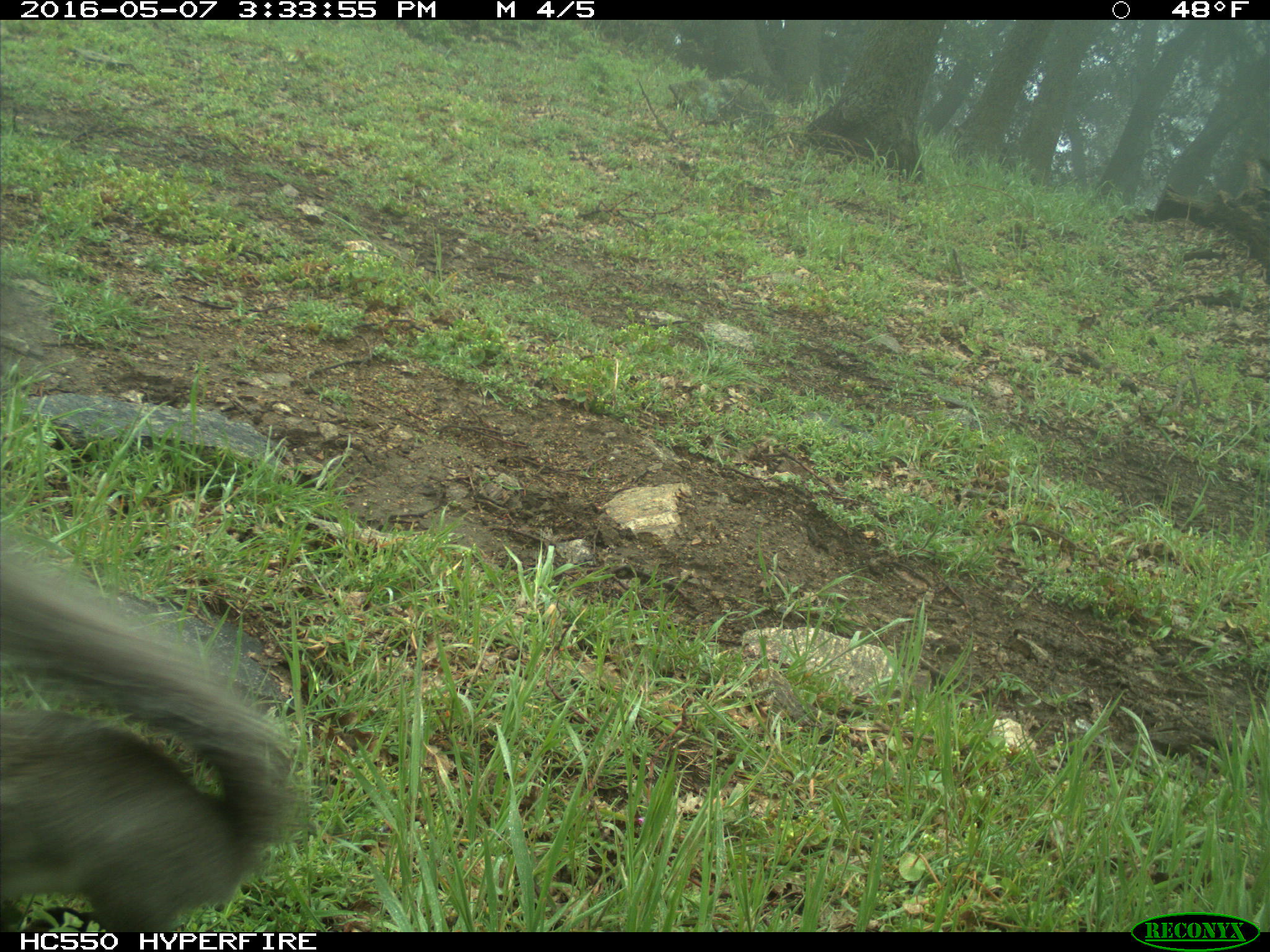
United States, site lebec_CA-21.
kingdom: Animalia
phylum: Chordata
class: Mammalia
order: Rodentia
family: Sciuridae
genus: Sciurus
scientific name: Sciurus carolinensis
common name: eastern gray squirrel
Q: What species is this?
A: Sciurus carolinensis (eastern gray squirrel).